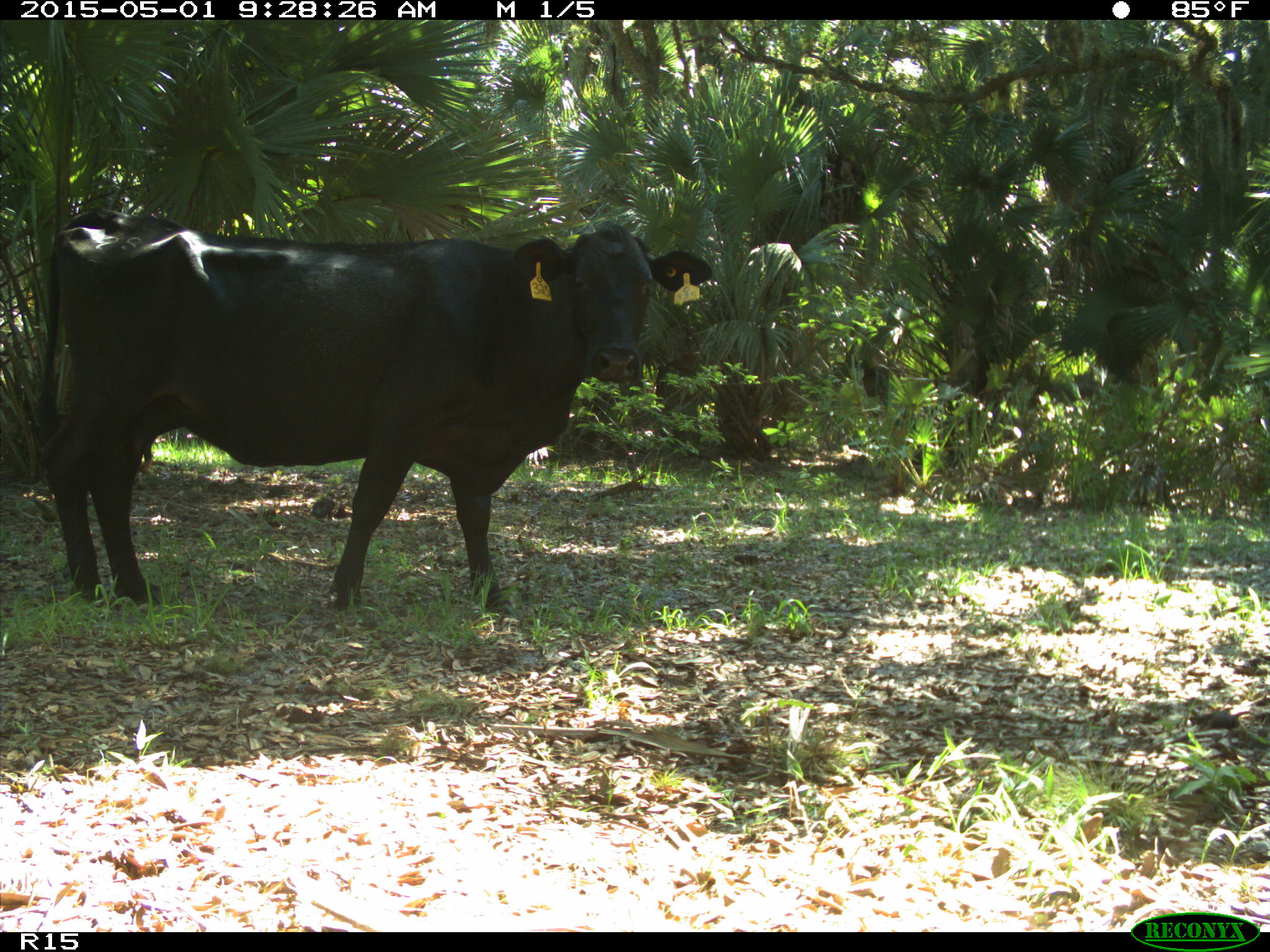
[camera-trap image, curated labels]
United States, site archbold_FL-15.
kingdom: Animalia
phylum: Chordata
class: Mammalia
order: Artiodactyla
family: Bovidae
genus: Bos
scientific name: Bos taurus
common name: domestic cow